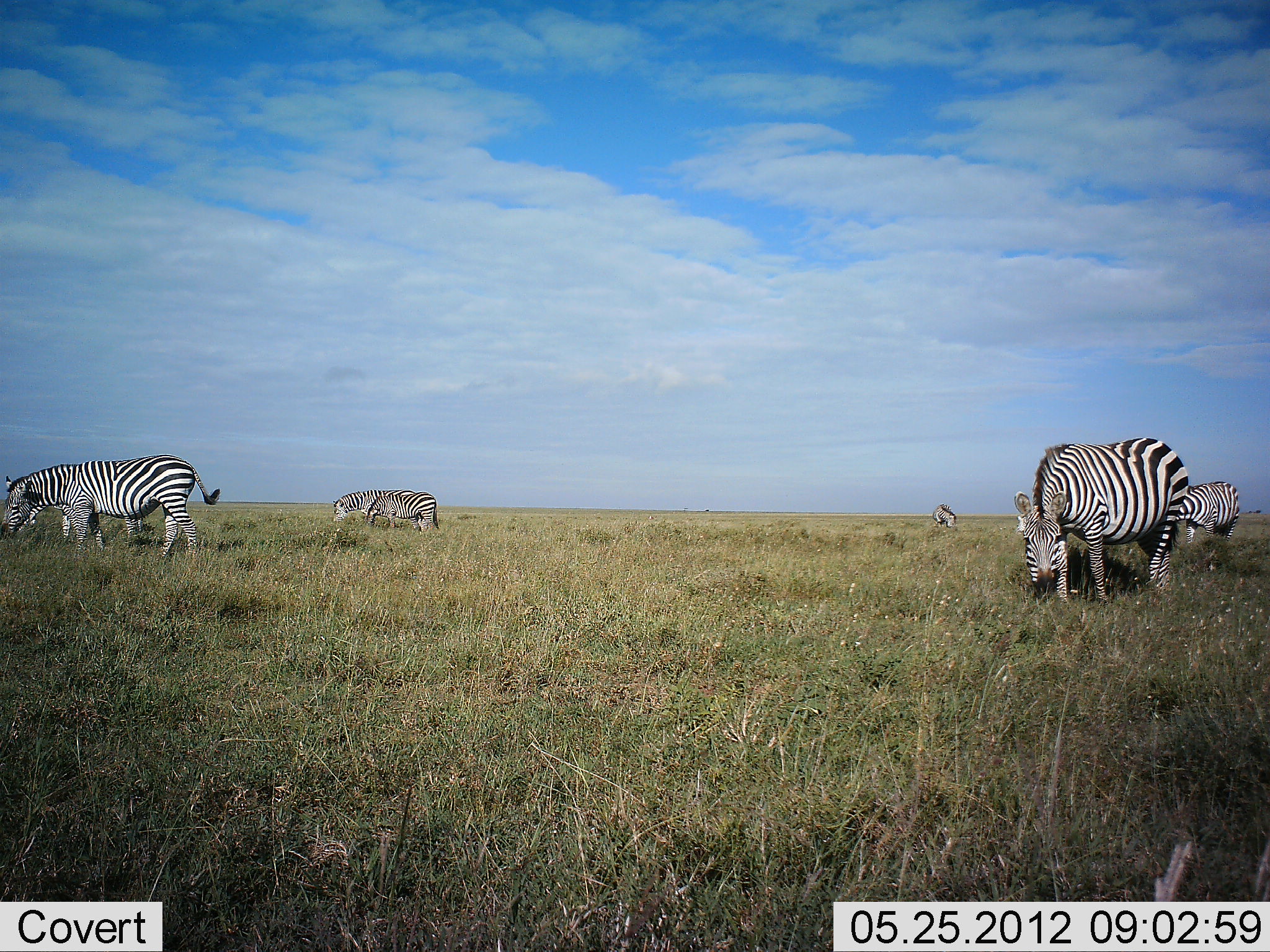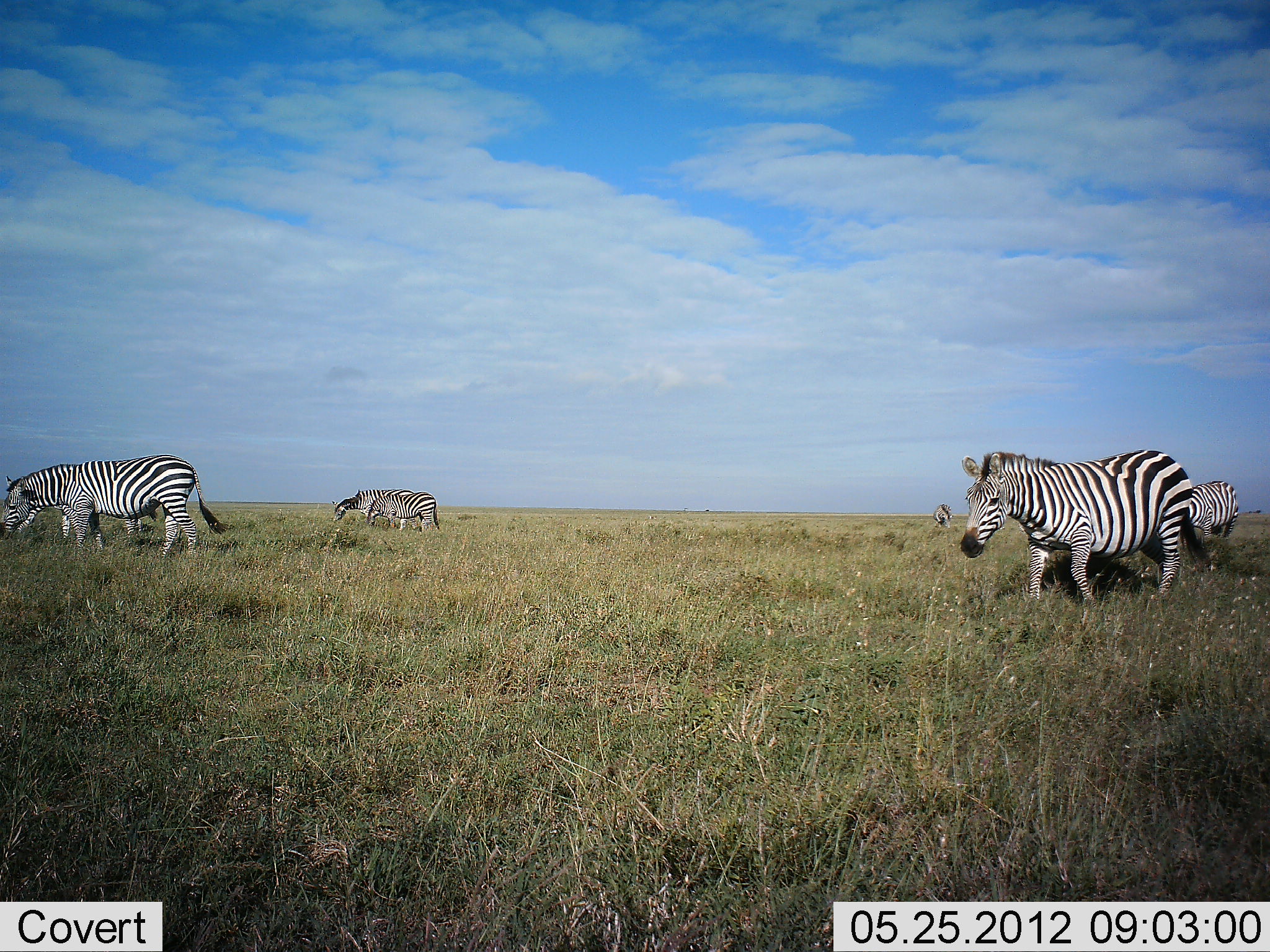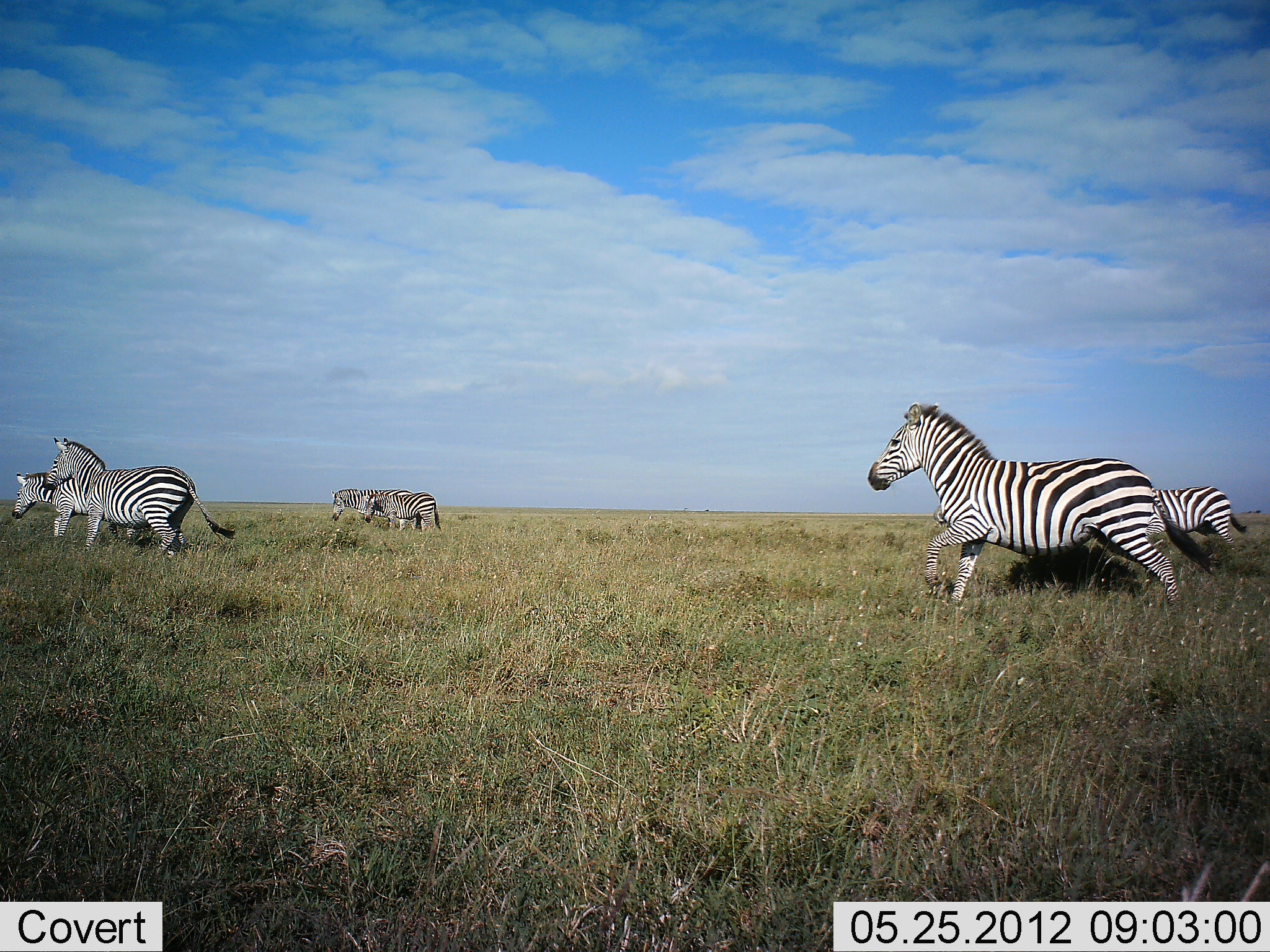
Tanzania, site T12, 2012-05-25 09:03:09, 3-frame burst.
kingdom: Animalia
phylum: Chordata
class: Mammalia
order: Perissodactyla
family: Equidae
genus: Equus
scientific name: Equus quagga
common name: plains zebra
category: zebra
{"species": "zebra (plains zebra) (Equus quagga)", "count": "7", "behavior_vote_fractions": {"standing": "50%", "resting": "0%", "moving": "80%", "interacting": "0%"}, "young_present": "0%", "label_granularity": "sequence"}